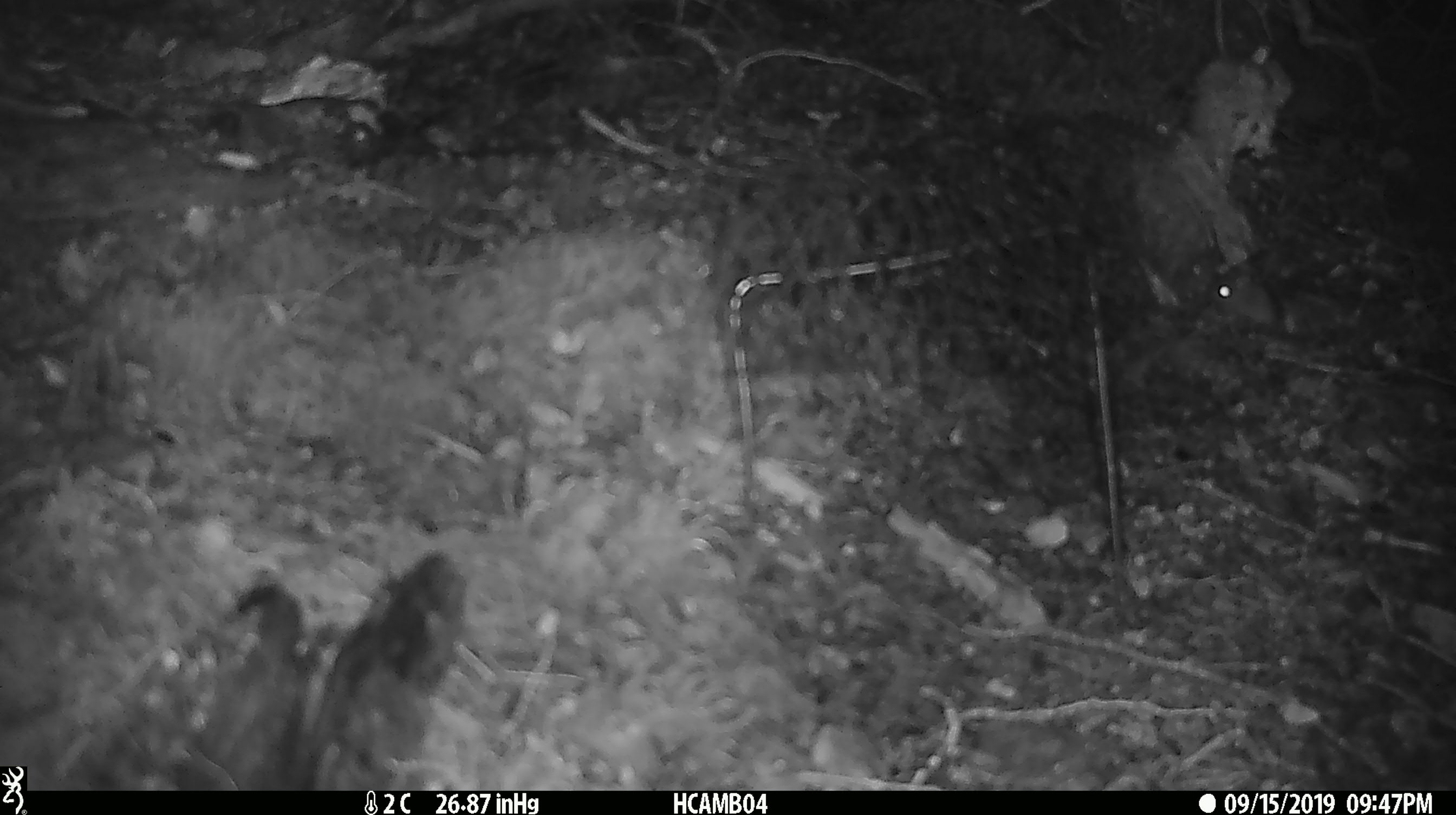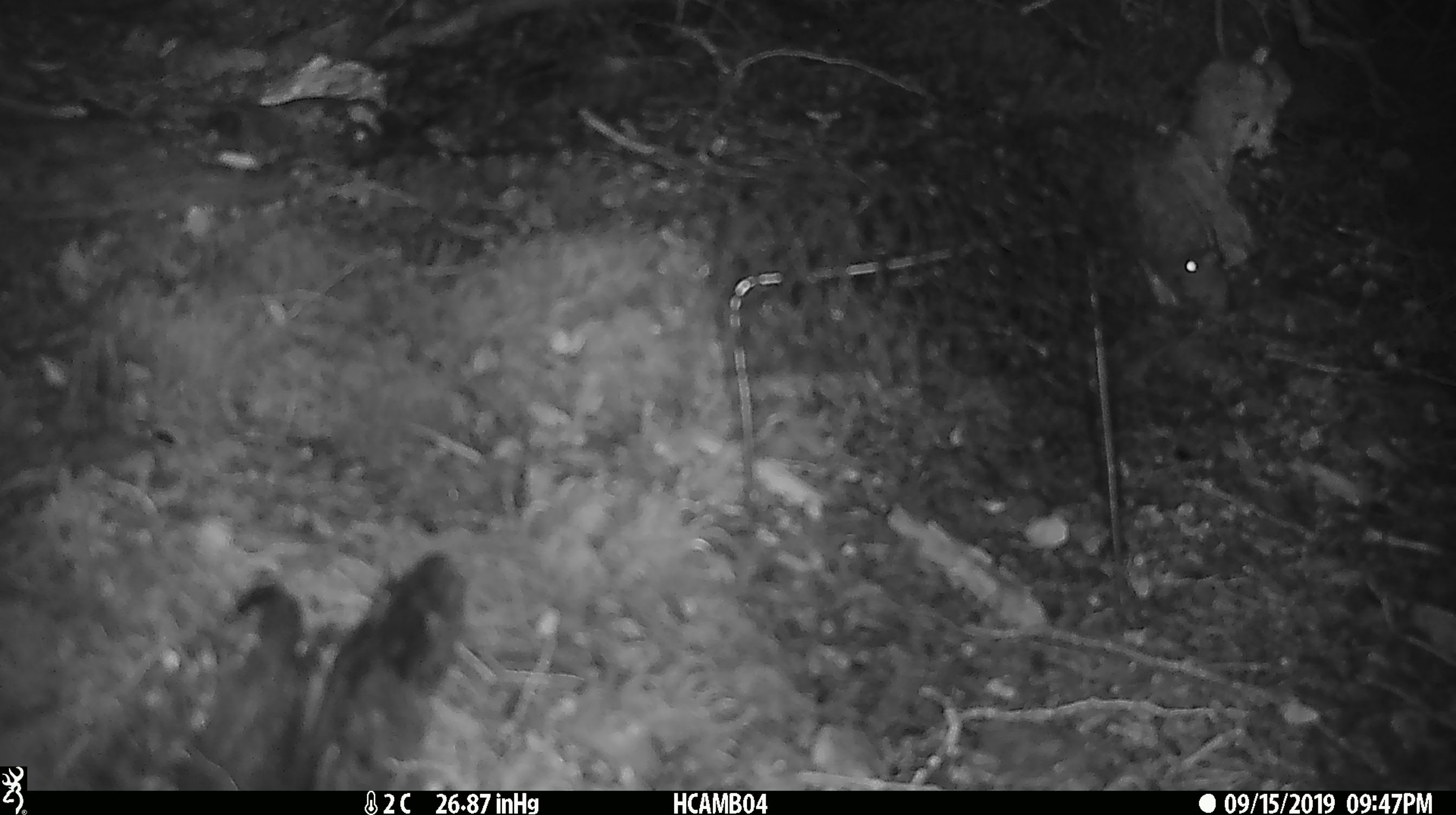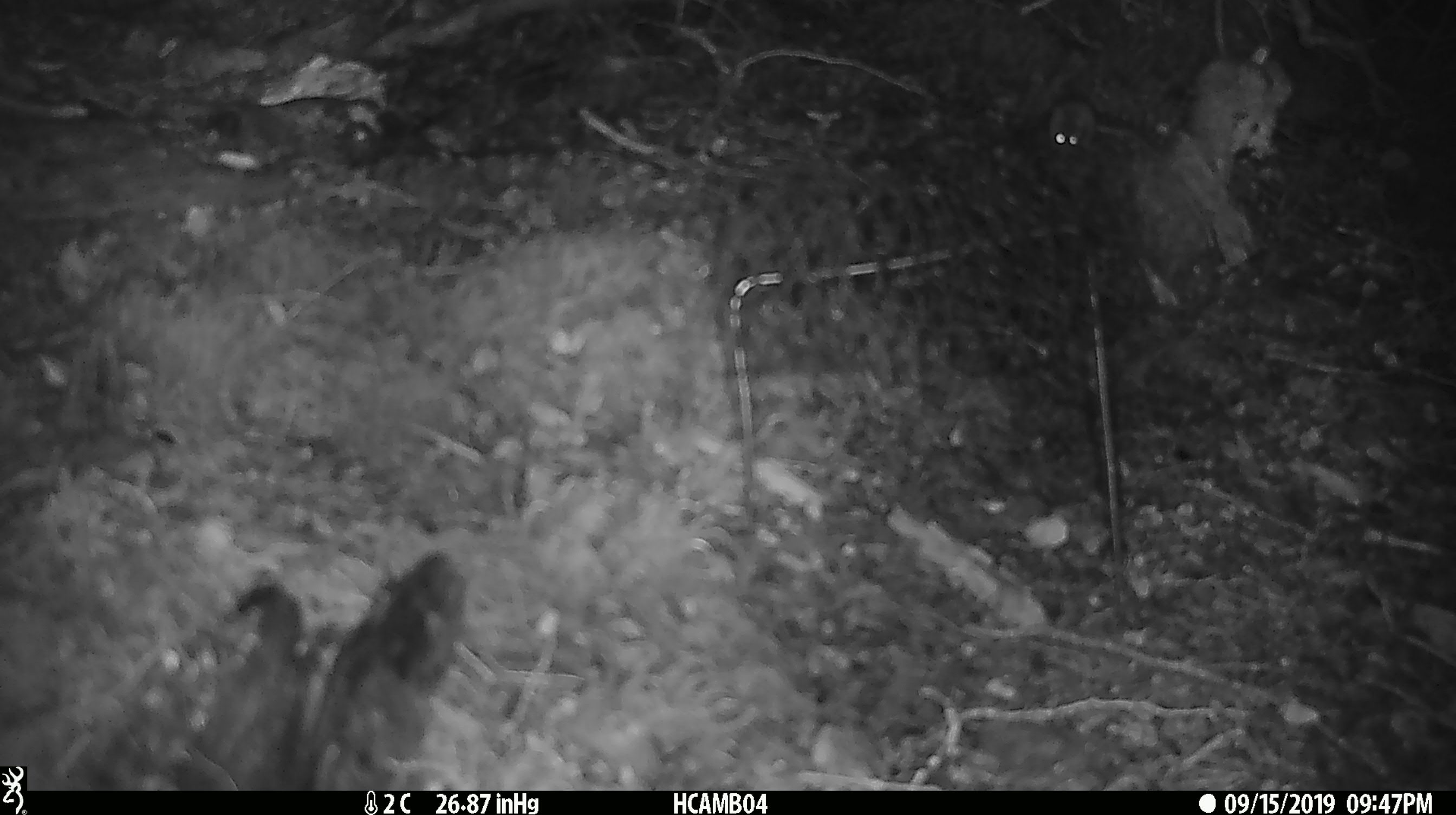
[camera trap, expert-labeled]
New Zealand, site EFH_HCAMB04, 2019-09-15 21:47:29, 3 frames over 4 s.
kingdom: Animalia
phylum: Chordata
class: Mammalia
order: Rodentia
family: Muridae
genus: Mus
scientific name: Mus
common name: mouse